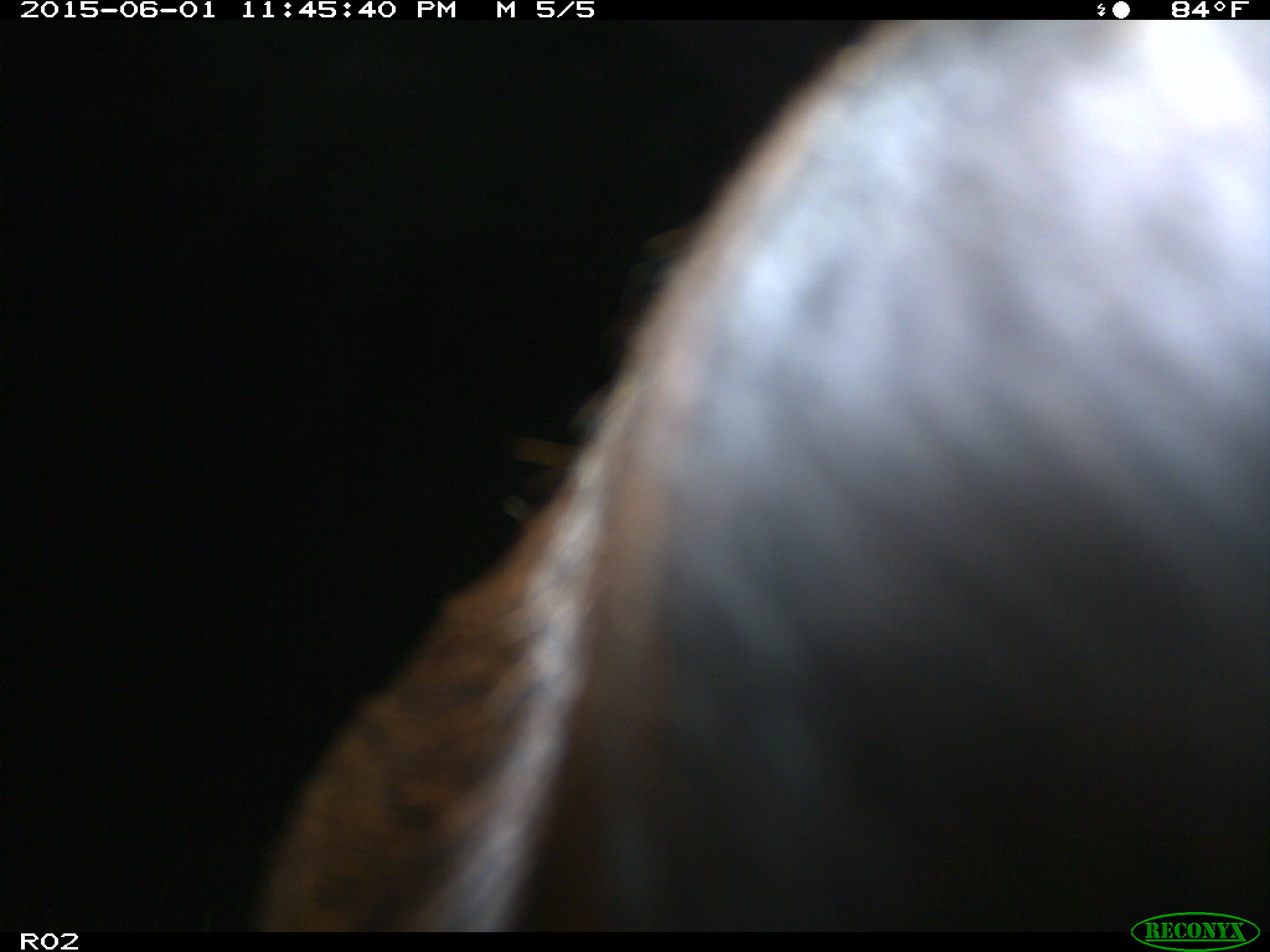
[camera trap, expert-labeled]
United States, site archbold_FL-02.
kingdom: Animalia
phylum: Chordata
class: Mammalia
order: Artiodactyla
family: Bovidae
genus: Bos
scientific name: Bos taurus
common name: domestic cow